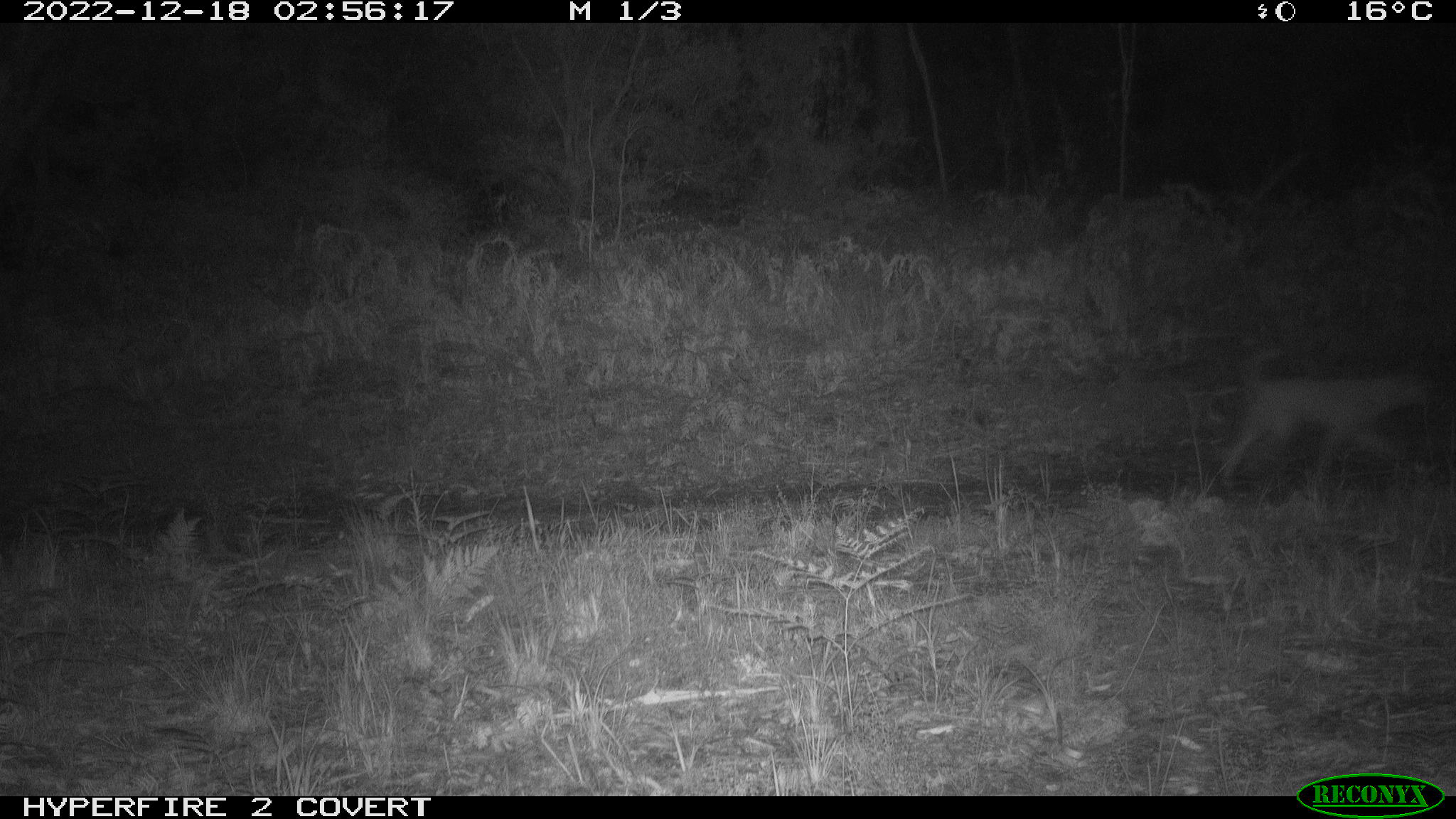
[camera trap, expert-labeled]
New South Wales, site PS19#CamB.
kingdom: Animalia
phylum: Chordata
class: Mammalia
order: Carnivora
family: Canidae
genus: Canis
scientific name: Canis familiaris dingo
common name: dingo